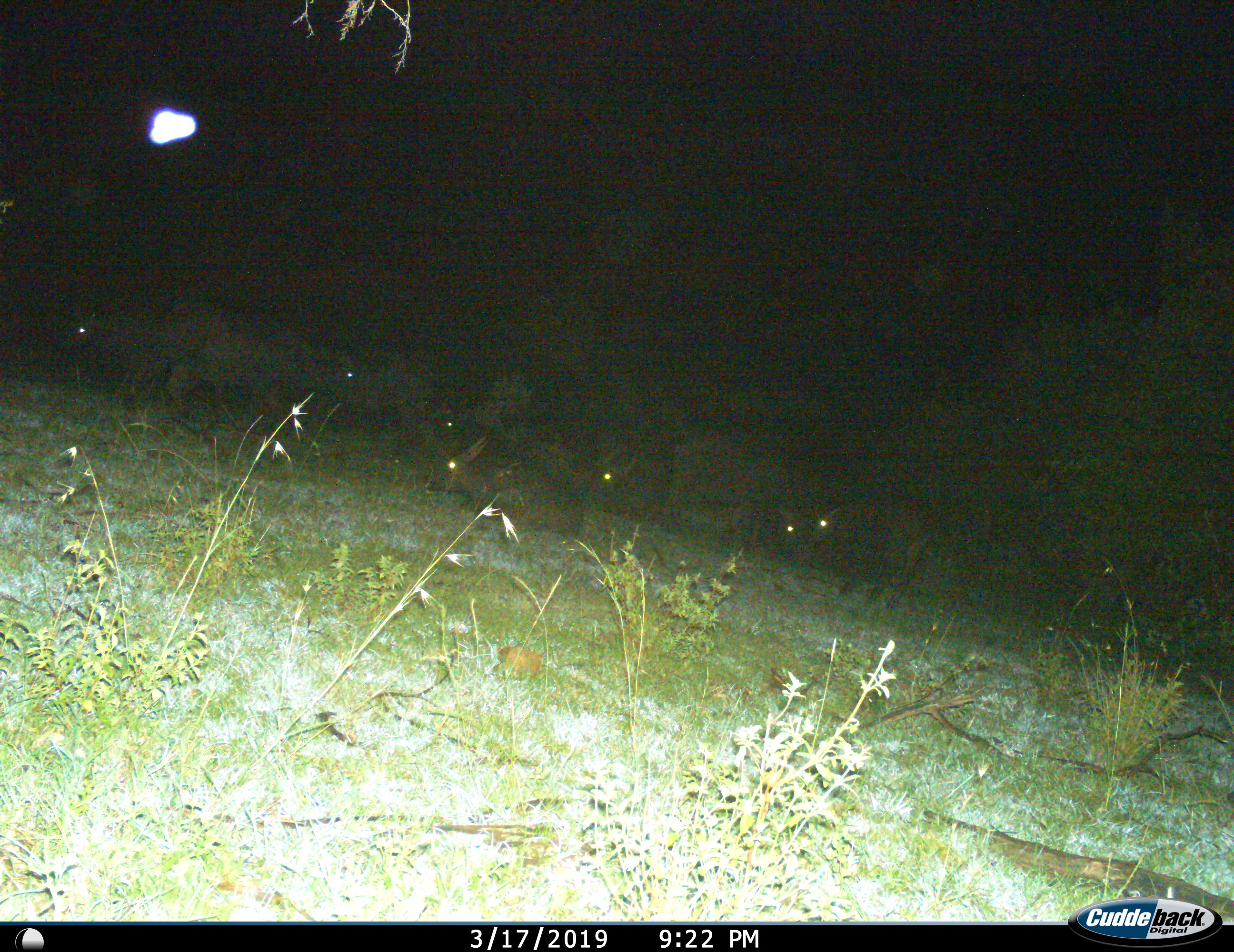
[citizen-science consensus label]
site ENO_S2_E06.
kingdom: Animalia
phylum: Chordata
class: Mammalia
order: Artiodactyla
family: Bovidae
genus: Syncerus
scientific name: Syncerus caffer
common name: african buffalo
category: buffalo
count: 10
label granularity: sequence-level